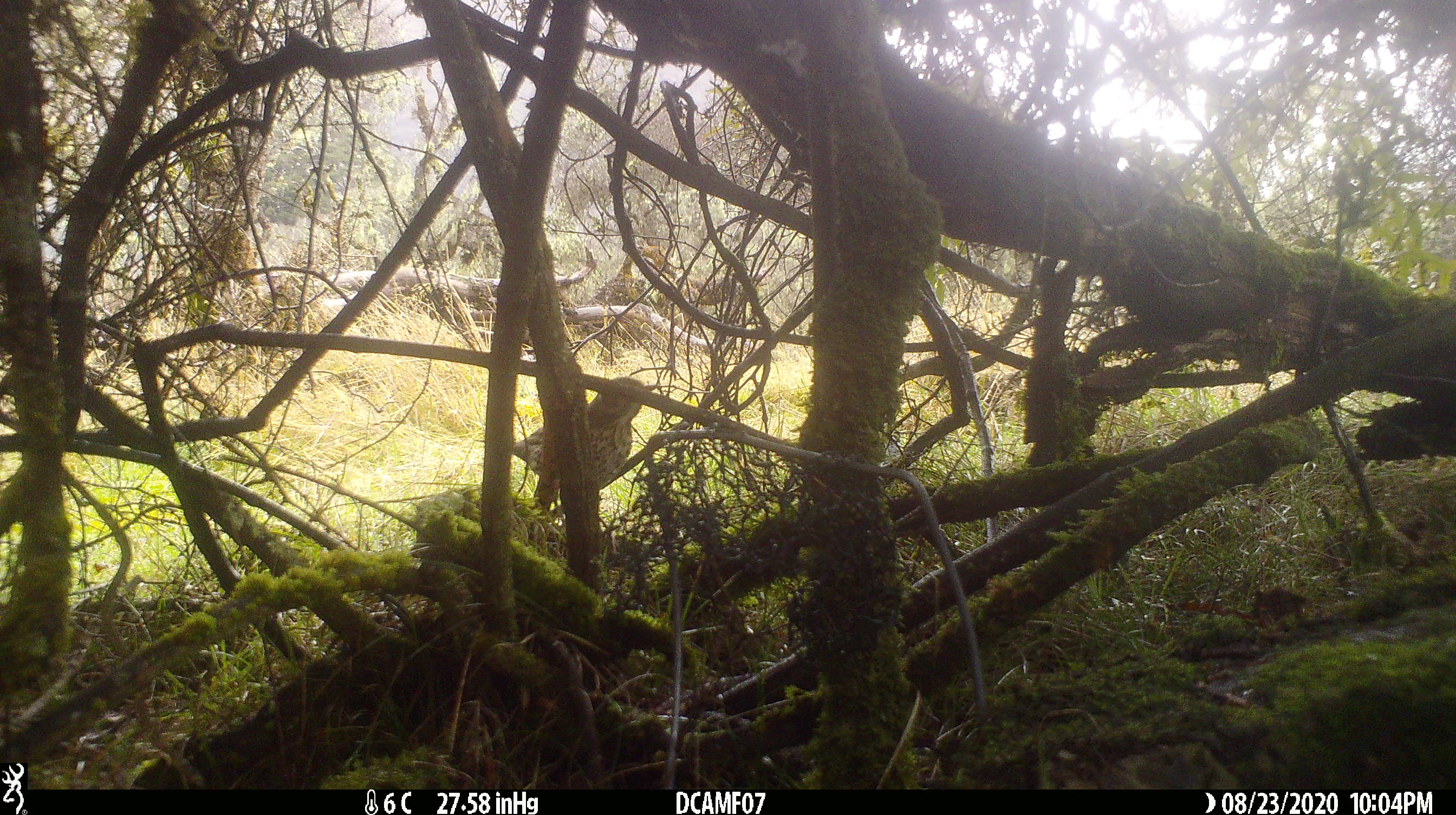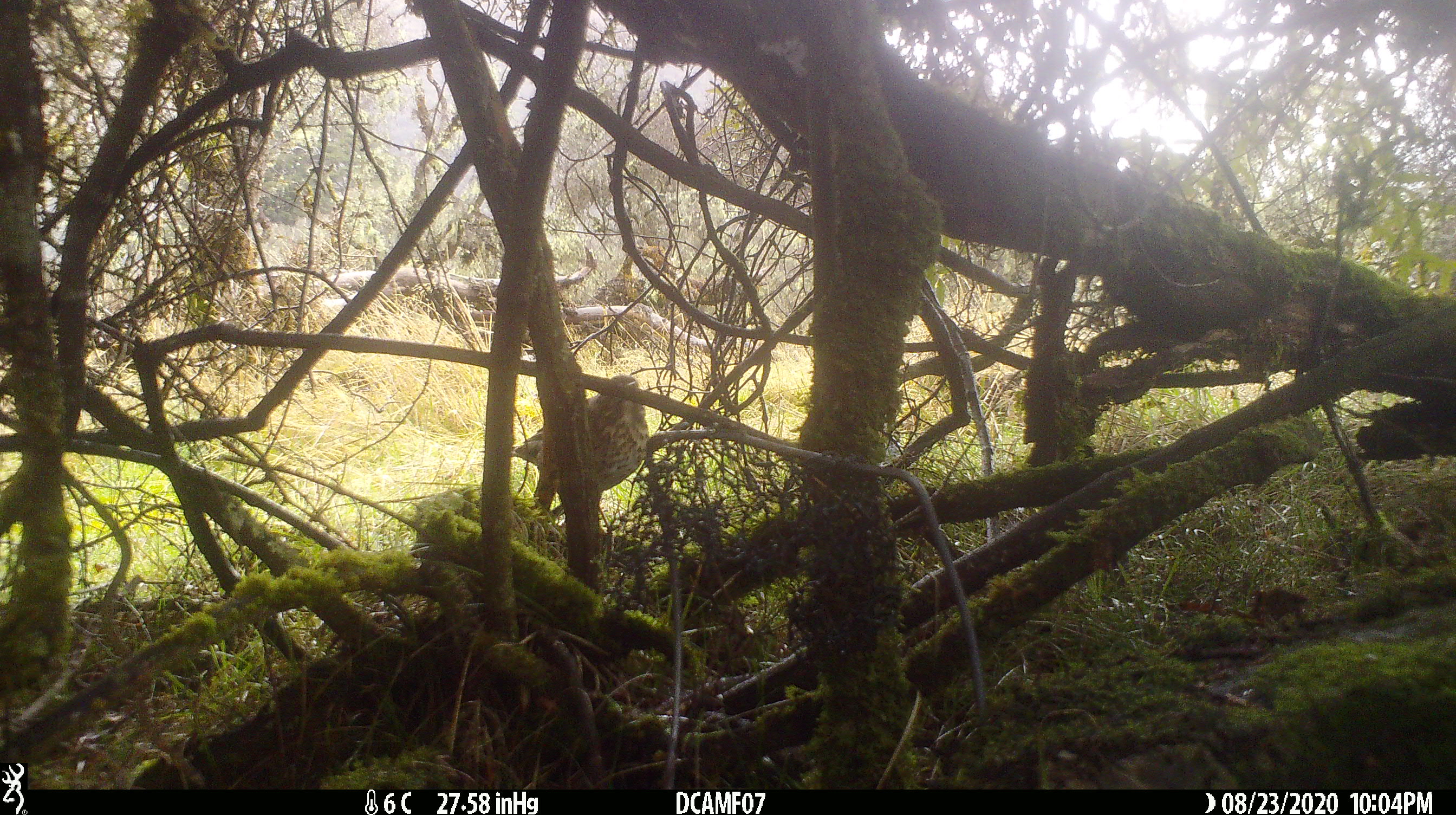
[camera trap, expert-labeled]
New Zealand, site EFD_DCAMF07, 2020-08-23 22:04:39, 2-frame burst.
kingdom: Animalia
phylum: Chordata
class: Aves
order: Passeriformes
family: Turdidae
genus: Turdus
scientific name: Turdus philomelos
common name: song thrush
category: thrush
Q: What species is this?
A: Thrush (song thrush) (Turdus philomelos).